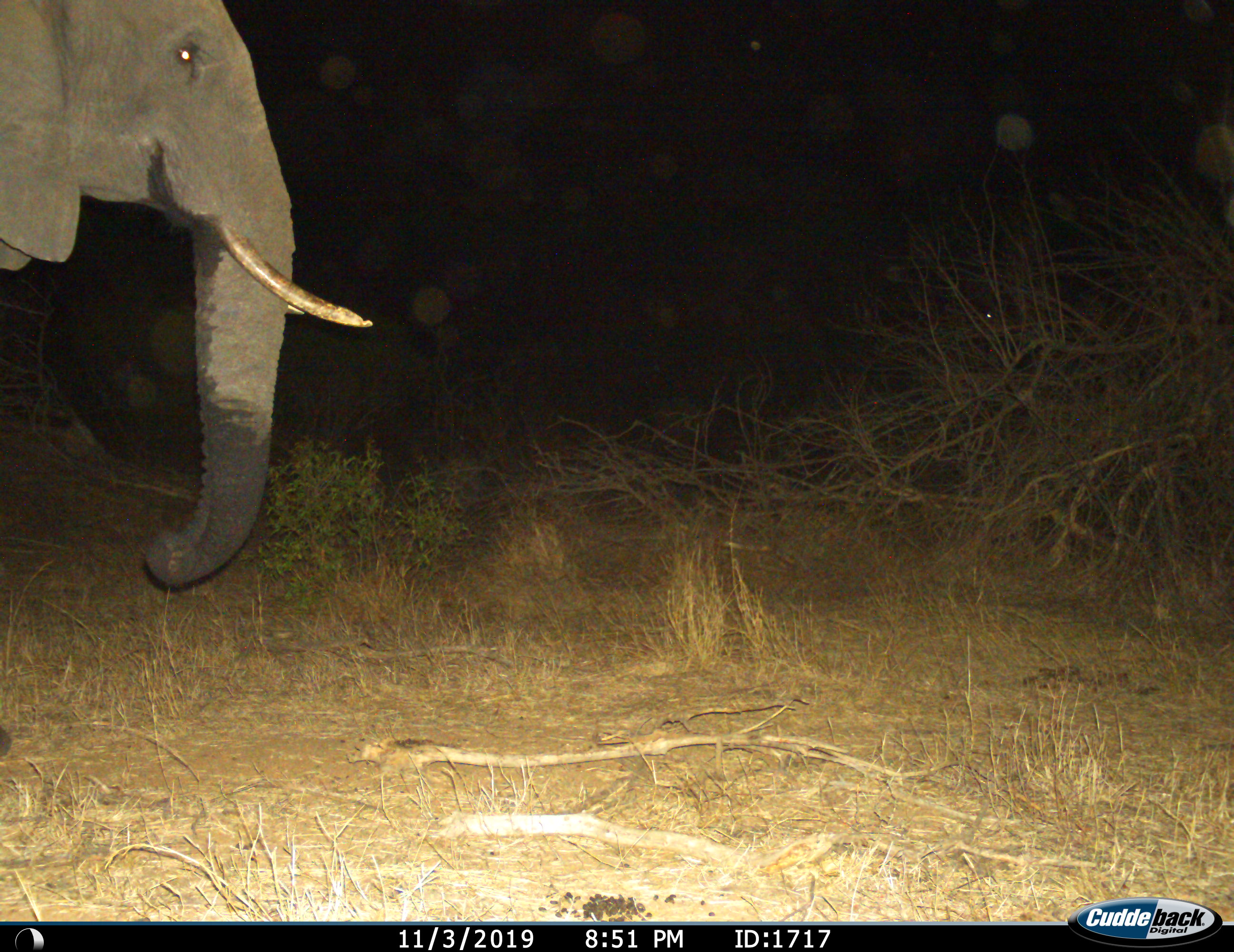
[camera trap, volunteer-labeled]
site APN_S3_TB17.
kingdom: Animalia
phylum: Chordata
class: Mammalia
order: Proboscidea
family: Elephantidae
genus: Loxodonta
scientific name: Loxodonta africana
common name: african bush elephant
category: elephant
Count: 1.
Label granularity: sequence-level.